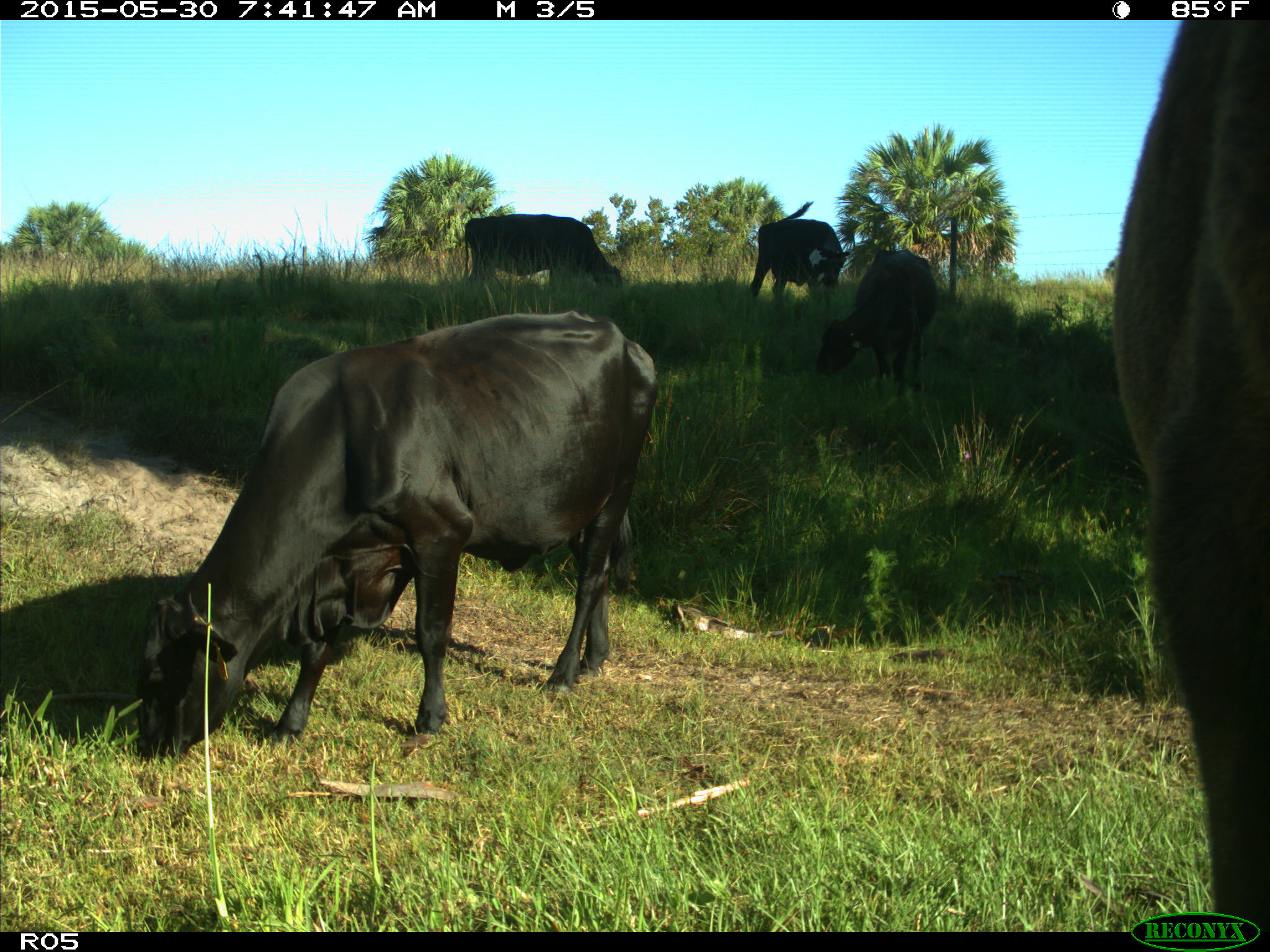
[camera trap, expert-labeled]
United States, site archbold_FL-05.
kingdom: Animalia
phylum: Chordata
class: Mammalia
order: Artiodactyla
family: Bovidae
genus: Bos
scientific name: Bos taurus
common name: domestic cow